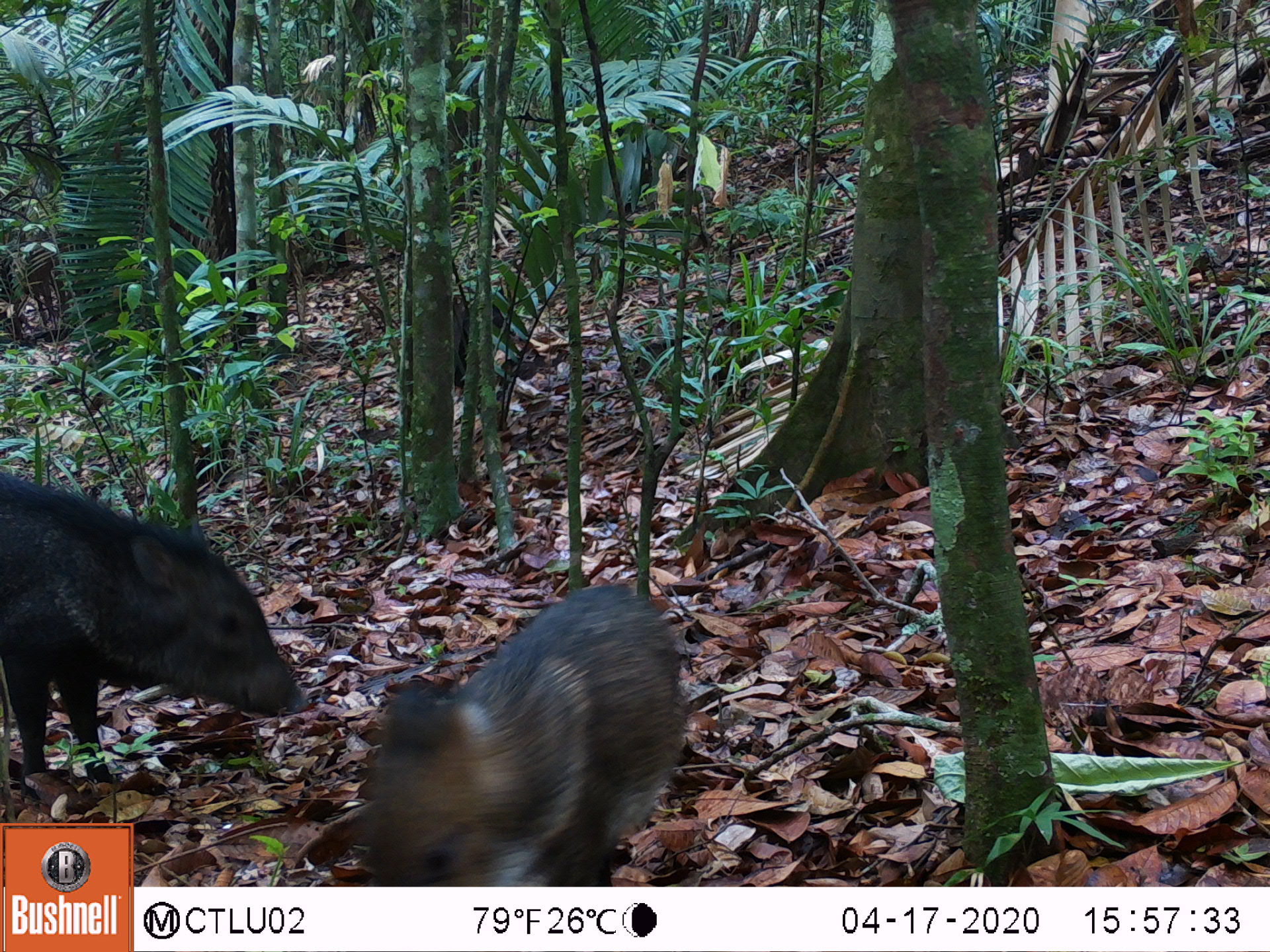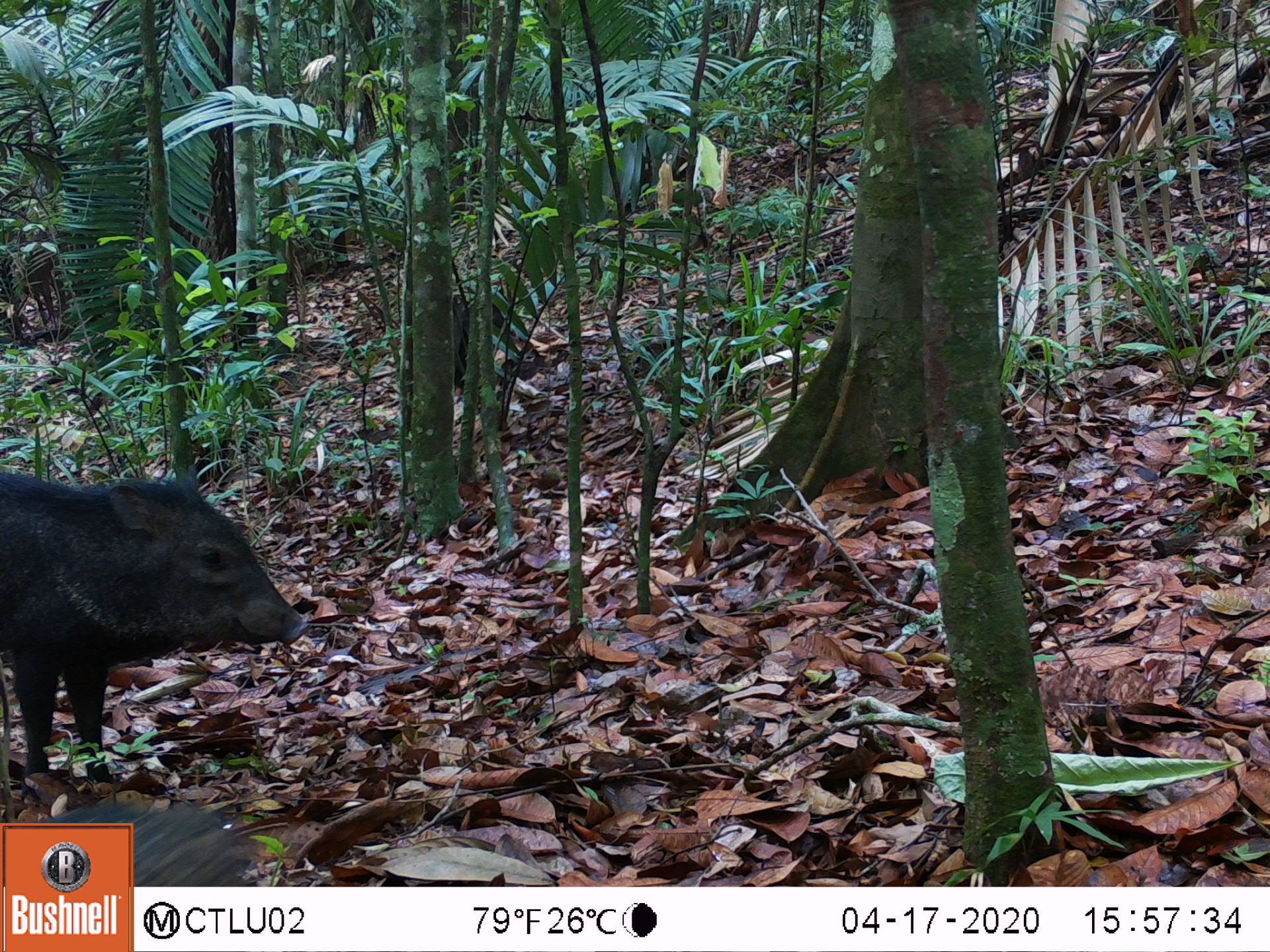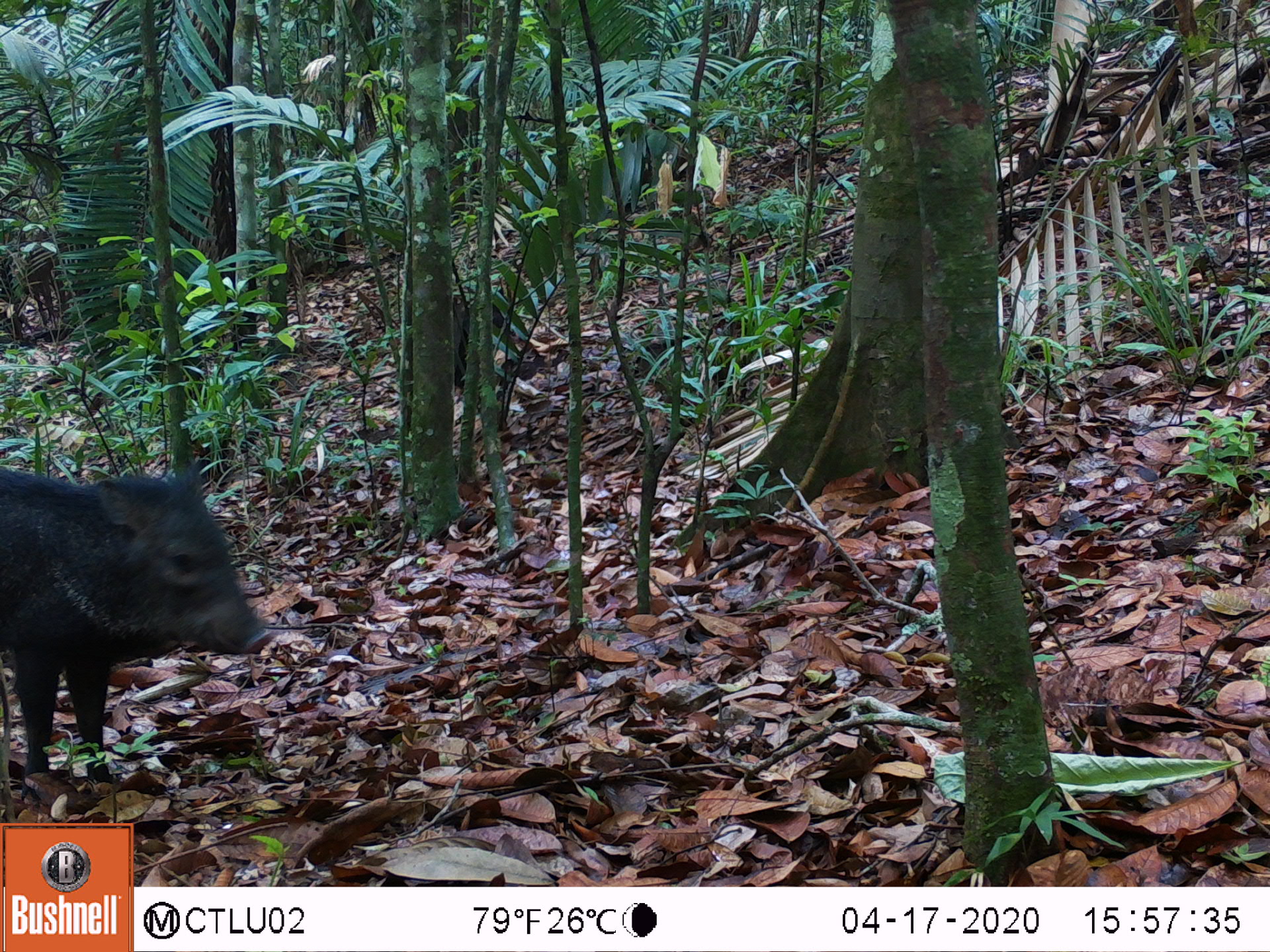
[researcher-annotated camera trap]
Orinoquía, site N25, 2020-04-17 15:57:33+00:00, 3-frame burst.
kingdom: Animalia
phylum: Chordata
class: Mammalia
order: Artiodactyla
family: Tayassuidae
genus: Pecari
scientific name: Pecari tajacu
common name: collared peccary